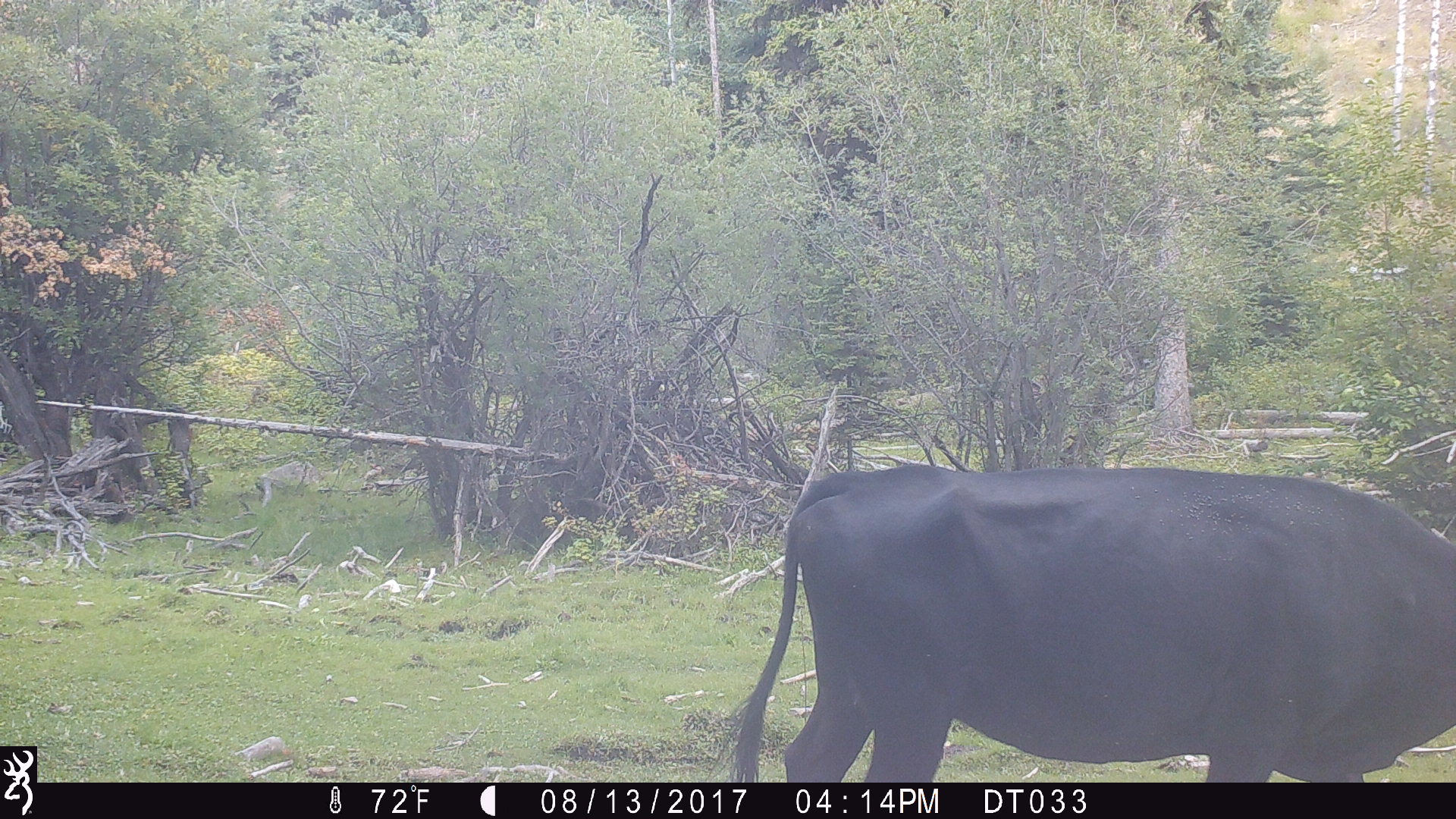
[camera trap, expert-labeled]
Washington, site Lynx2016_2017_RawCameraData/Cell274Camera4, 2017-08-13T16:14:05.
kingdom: Animalia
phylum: Chordata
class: Mammalia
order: Artiodactyla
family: Bovidae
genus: Bos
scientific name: Bos taurus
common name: domestic cattle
Domestic cattle (Bos taurus). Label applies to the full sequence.